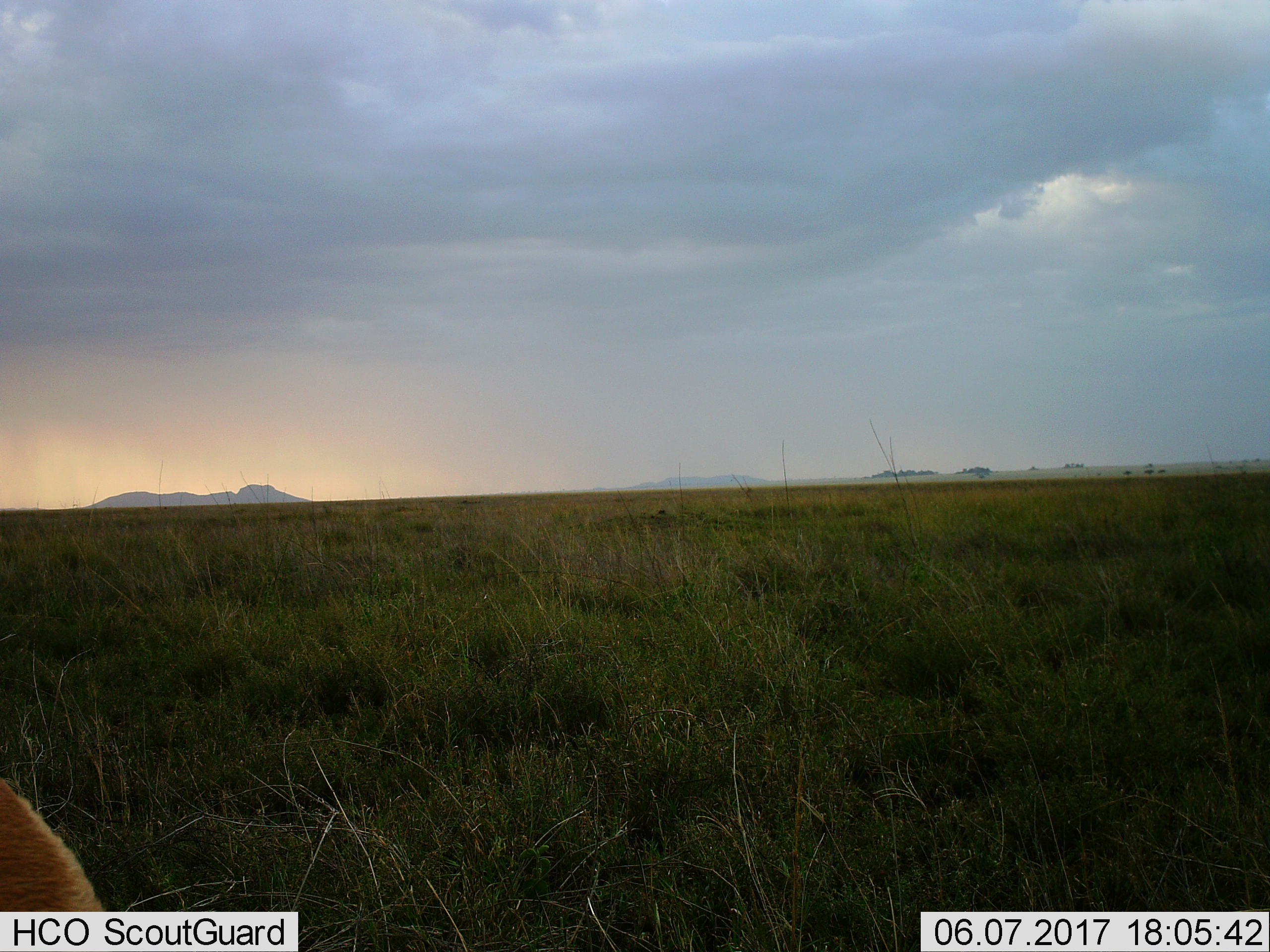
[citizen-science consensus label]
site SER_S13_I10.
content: unidentified animal